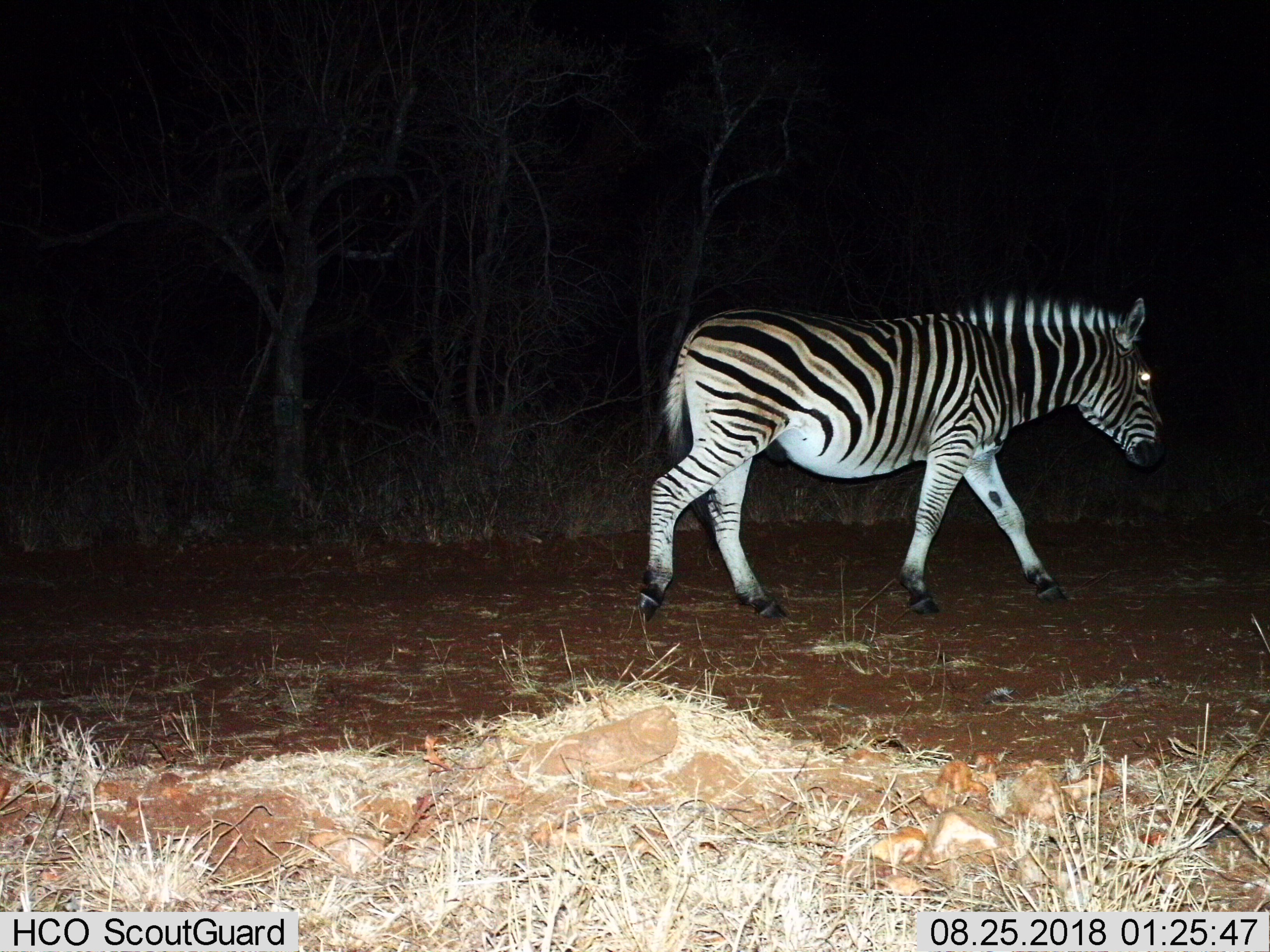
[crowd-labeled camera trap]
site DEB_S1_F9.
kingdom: Animalia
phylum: Chordata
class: Mammalia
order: Perissodactyla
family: Equidae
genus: Equus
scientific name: Equus quagga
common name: plains zebra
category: zebraplains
Zebraplains (plains zebra) (Equus quagga), count 1. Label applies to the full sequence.